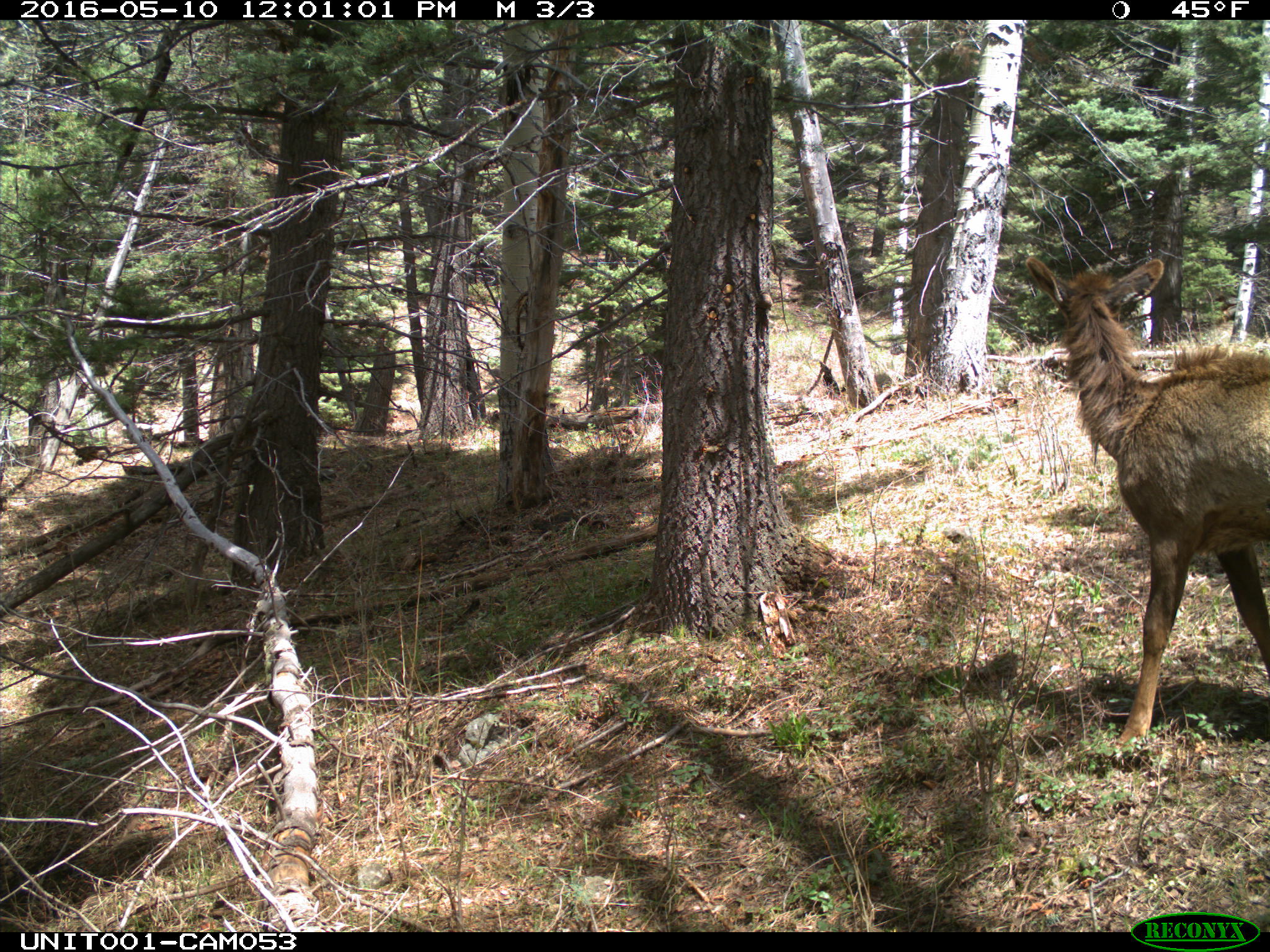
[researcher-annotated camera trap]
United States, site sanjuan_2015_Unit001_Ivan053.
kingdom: Animalia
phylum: Chordata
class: Mammalia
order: Artiodactyla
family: Cervidae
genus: Cervus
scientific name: Cervus elaphus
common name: red deer